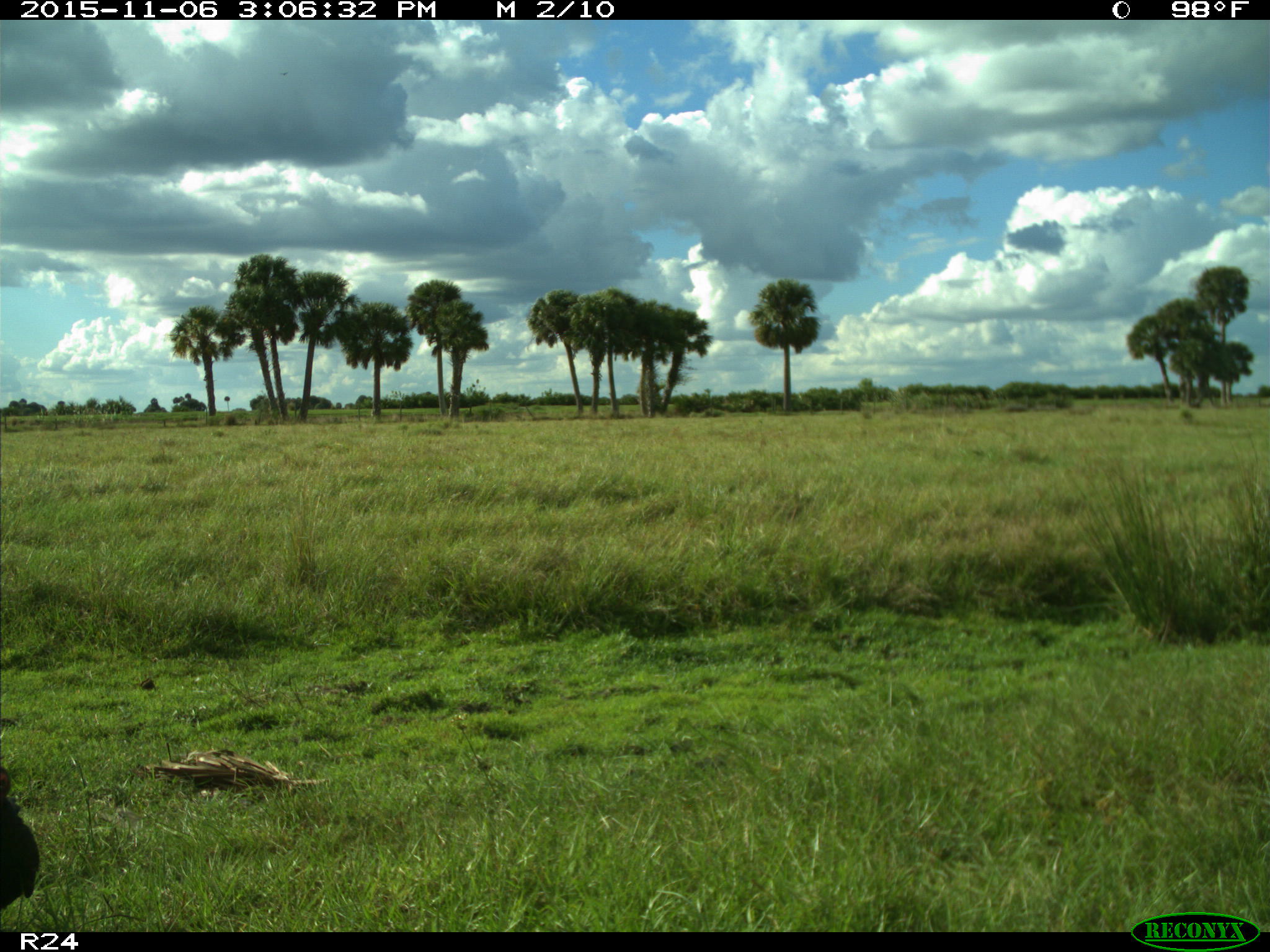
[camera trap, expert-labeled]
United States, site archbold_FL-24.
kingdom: Animalia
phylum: Chordata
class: Aves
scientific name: Aves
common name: birds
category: unidentified bird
Unidentified bird (birds) (Aves).